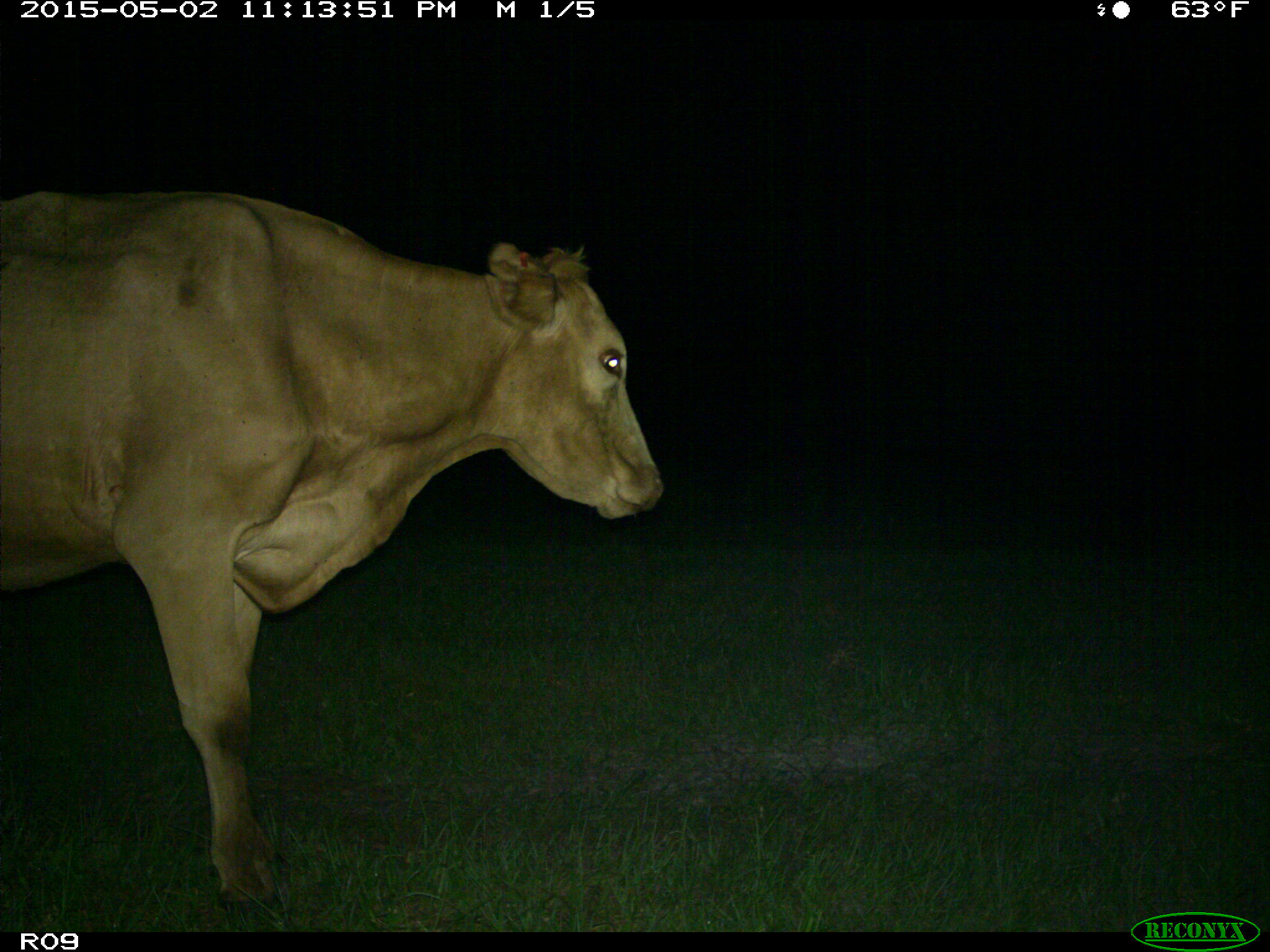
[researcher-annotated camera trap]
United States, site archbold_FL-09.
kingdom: Animalia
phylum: Chordata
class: Mammalia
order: Artiodactyla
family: Bovidae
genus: Bos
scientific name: Bos taurus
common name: domestic cow